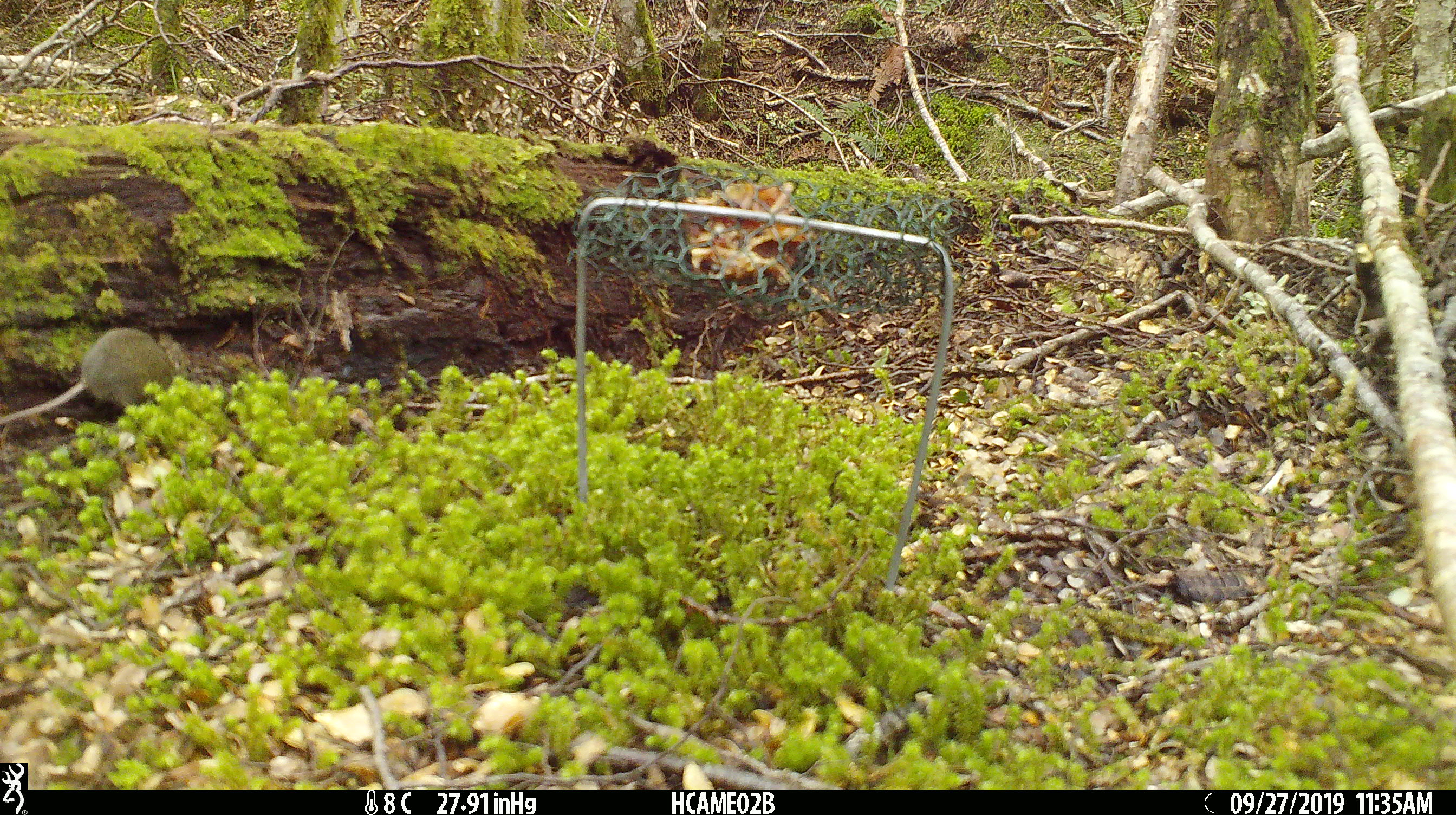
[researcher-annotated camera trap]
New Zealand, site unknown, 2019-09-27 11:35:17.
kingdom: Animalia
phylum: Chordata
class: Mammalia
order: Rodentia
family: Muridae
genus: Mus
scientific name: Mus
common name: mouse